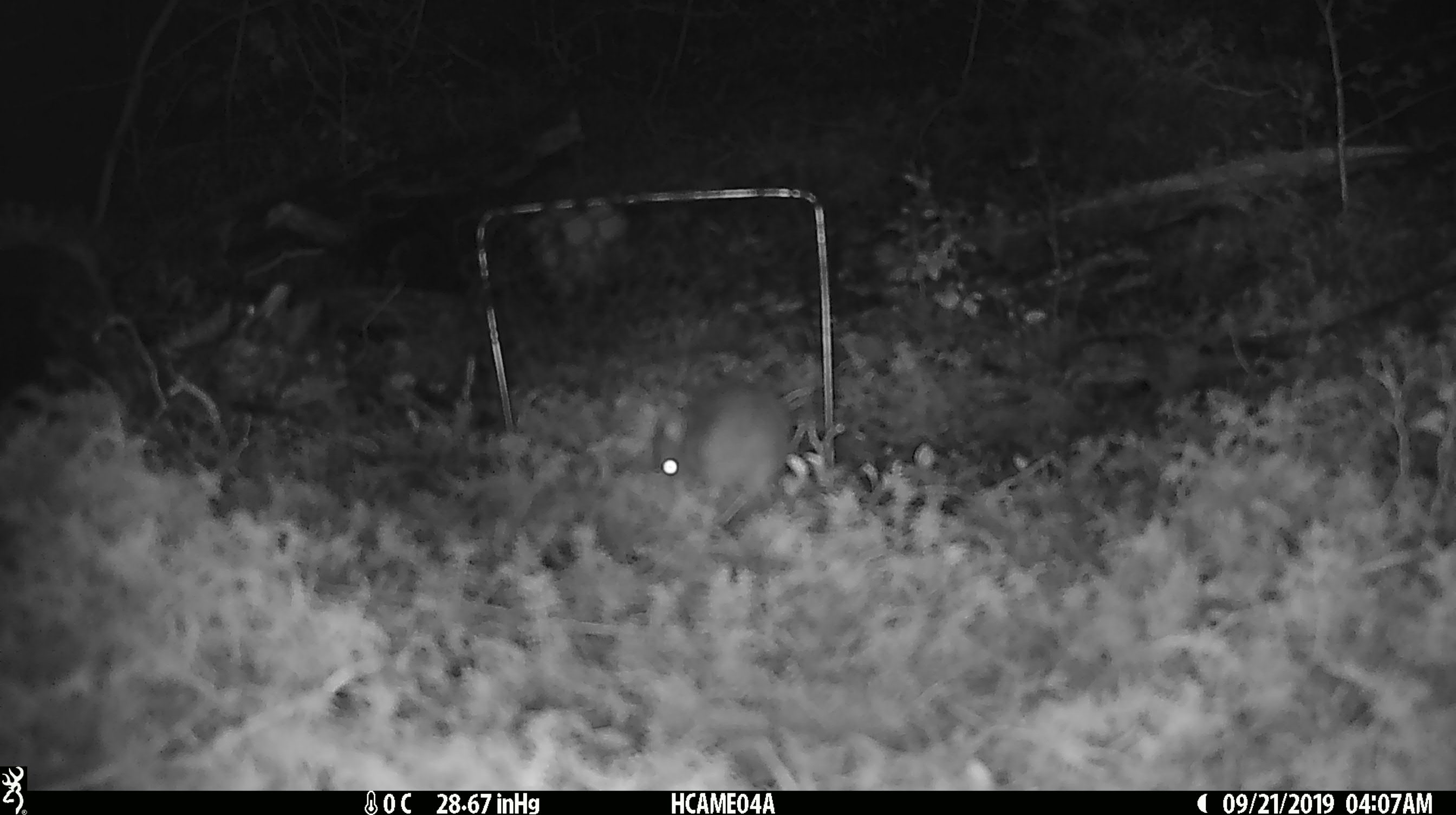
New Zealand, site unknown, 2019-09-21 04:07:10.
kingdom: Animalia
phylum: Chordata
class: Mammalia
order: Rodentia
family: Muridae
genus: Mus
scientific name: Mus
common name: mouse